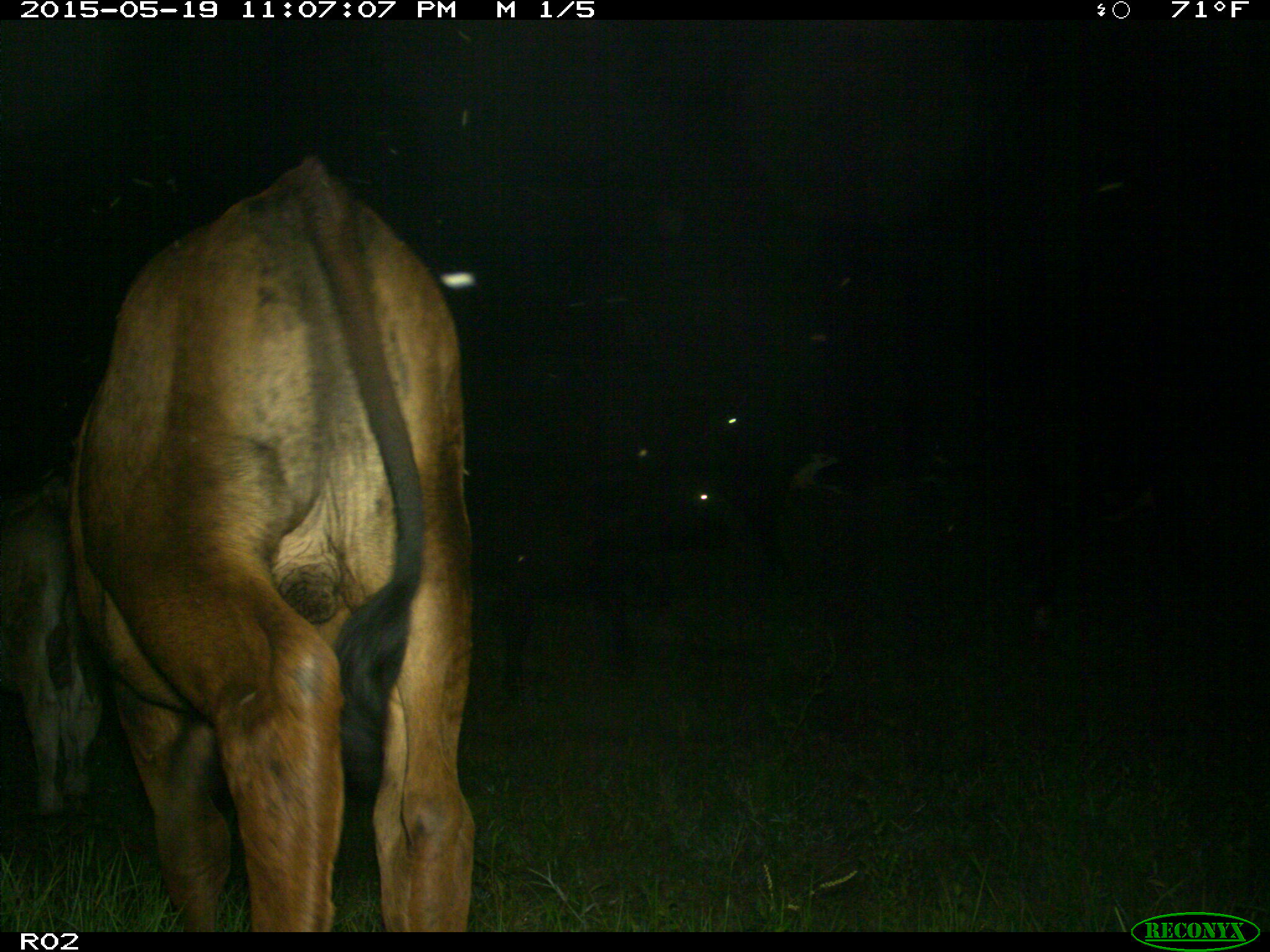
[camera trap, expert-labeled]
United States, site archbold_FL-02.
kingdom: Animalia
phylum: Chordata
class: Mammalia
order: Artiodactyla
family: Bovidae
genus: Bos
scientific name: Bos taurus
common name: domestic cow